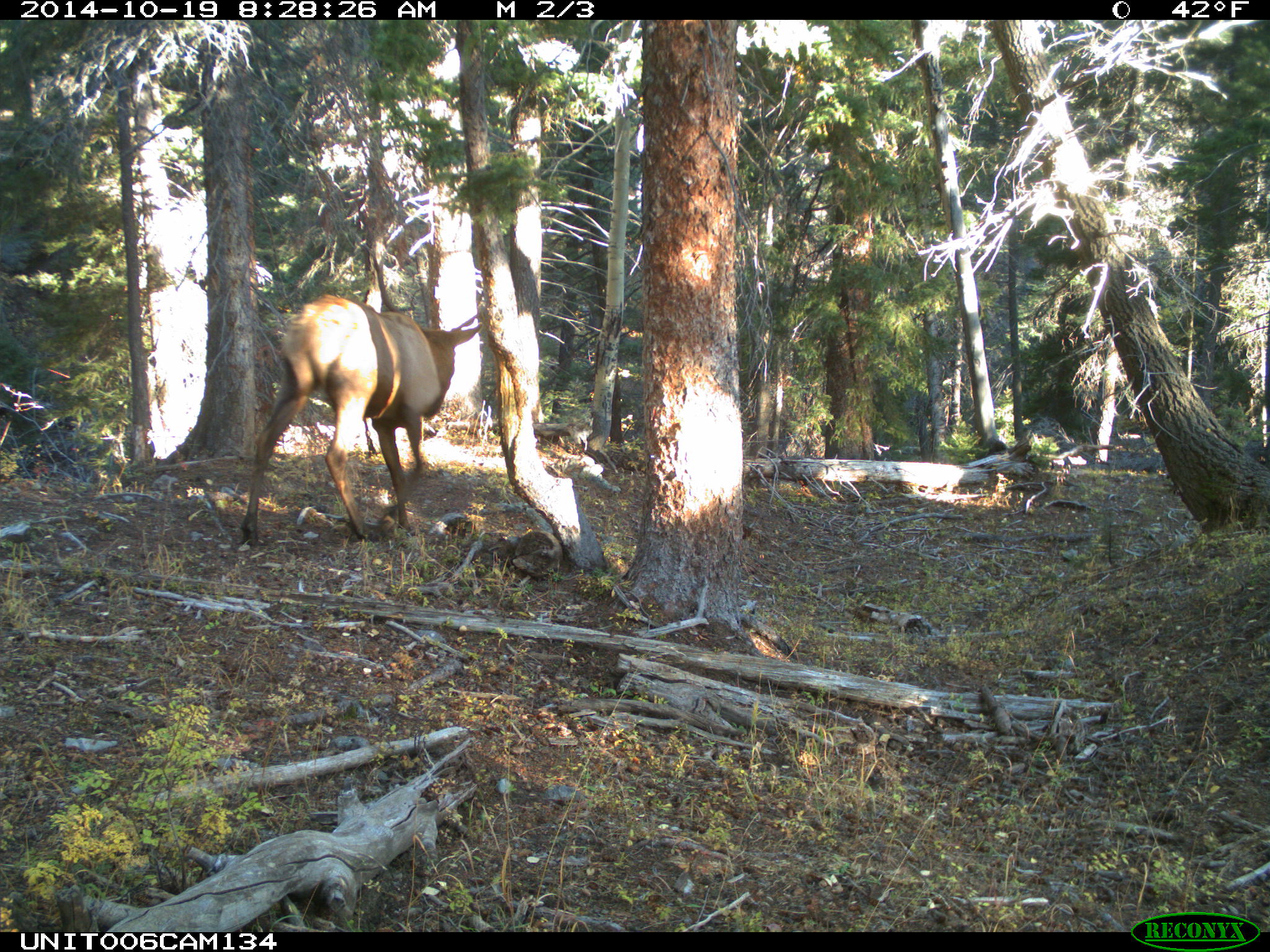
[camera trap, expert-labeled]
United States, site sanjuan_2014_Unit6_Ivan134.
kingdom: Animalia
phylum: Chordata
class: Mammalia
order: Artiodactyla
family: Cervidae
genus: Cervus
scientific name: Cervus elaphus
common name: red deer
Cervus elaphus (red deer).